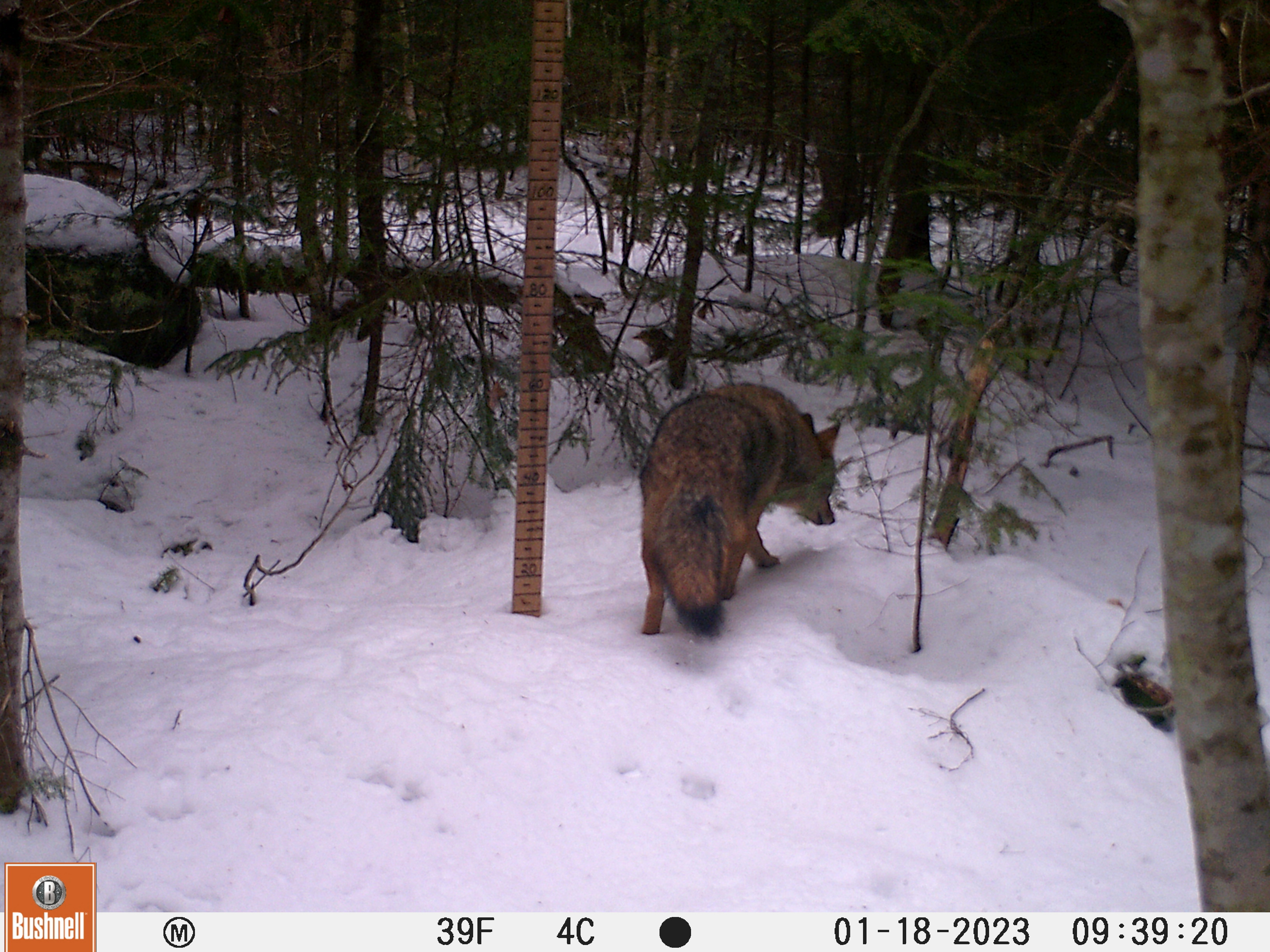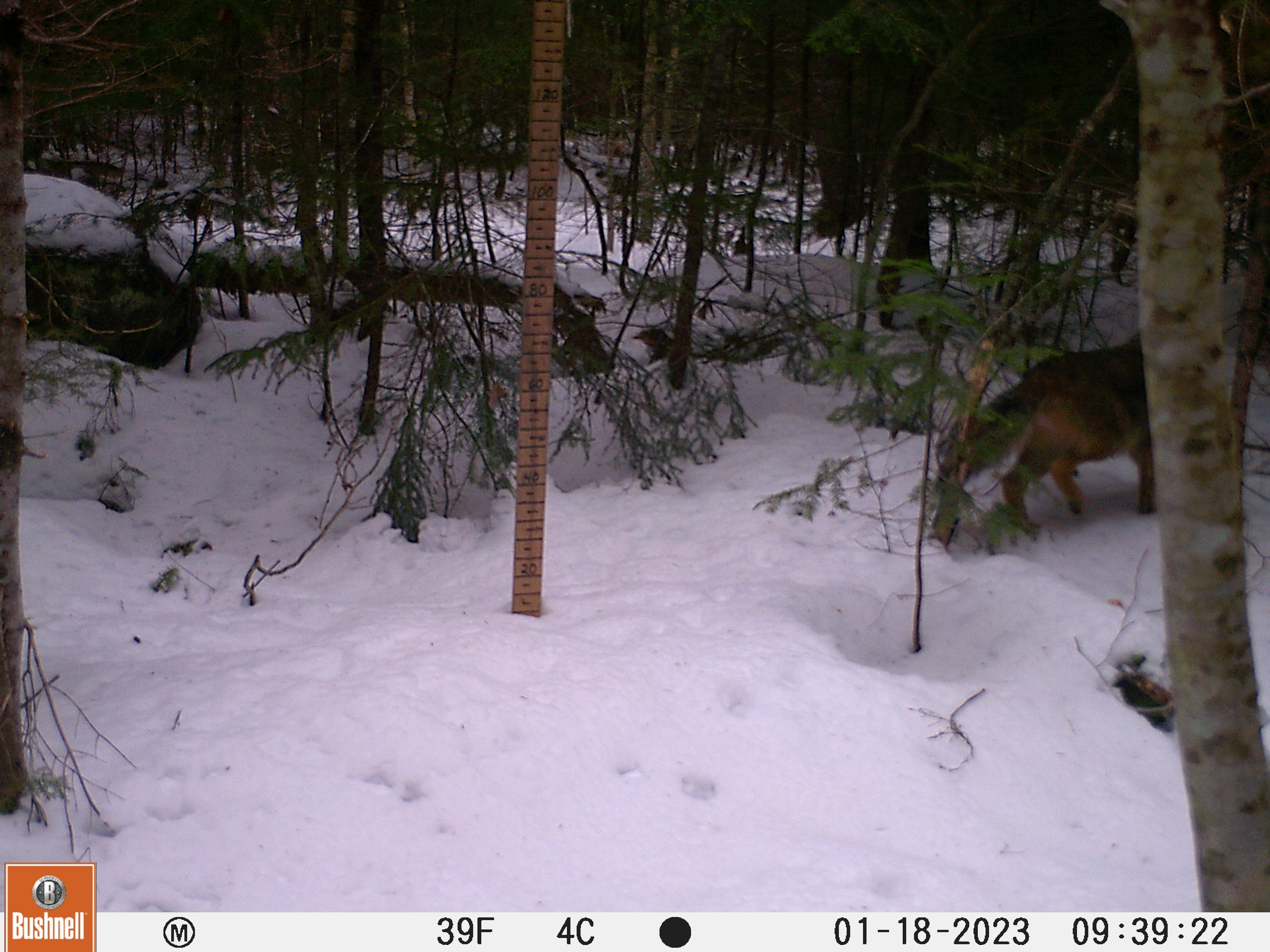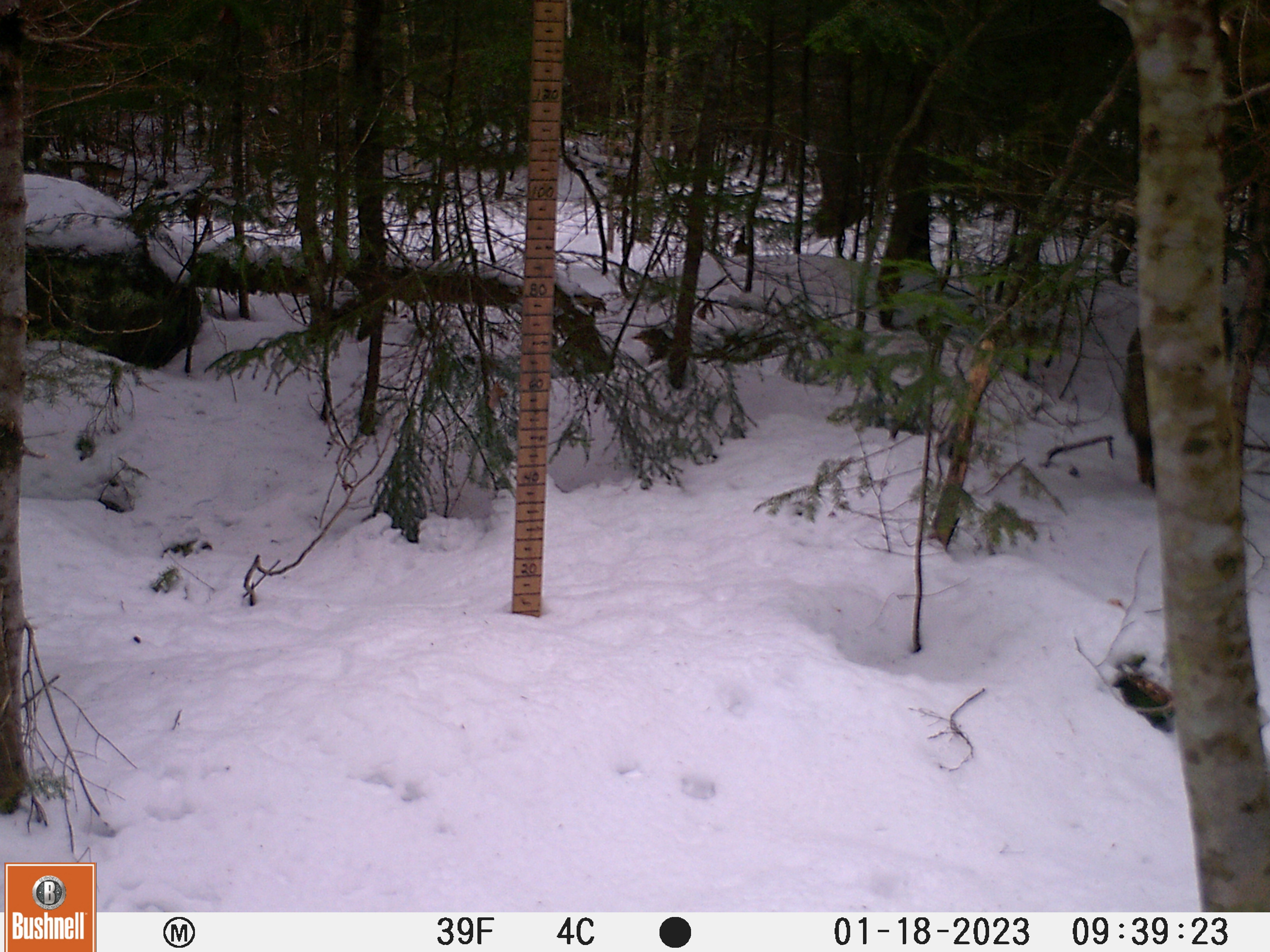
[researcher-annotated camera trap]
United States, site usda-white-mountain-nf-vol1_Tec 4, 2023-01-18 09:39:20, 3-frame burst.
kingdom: Animalia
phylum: Chordata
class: Mammalia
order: Carnivora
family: Canidae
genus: Canis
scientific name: Canis latrans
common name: coyote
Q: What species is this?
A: Coyote (Canis latrans).